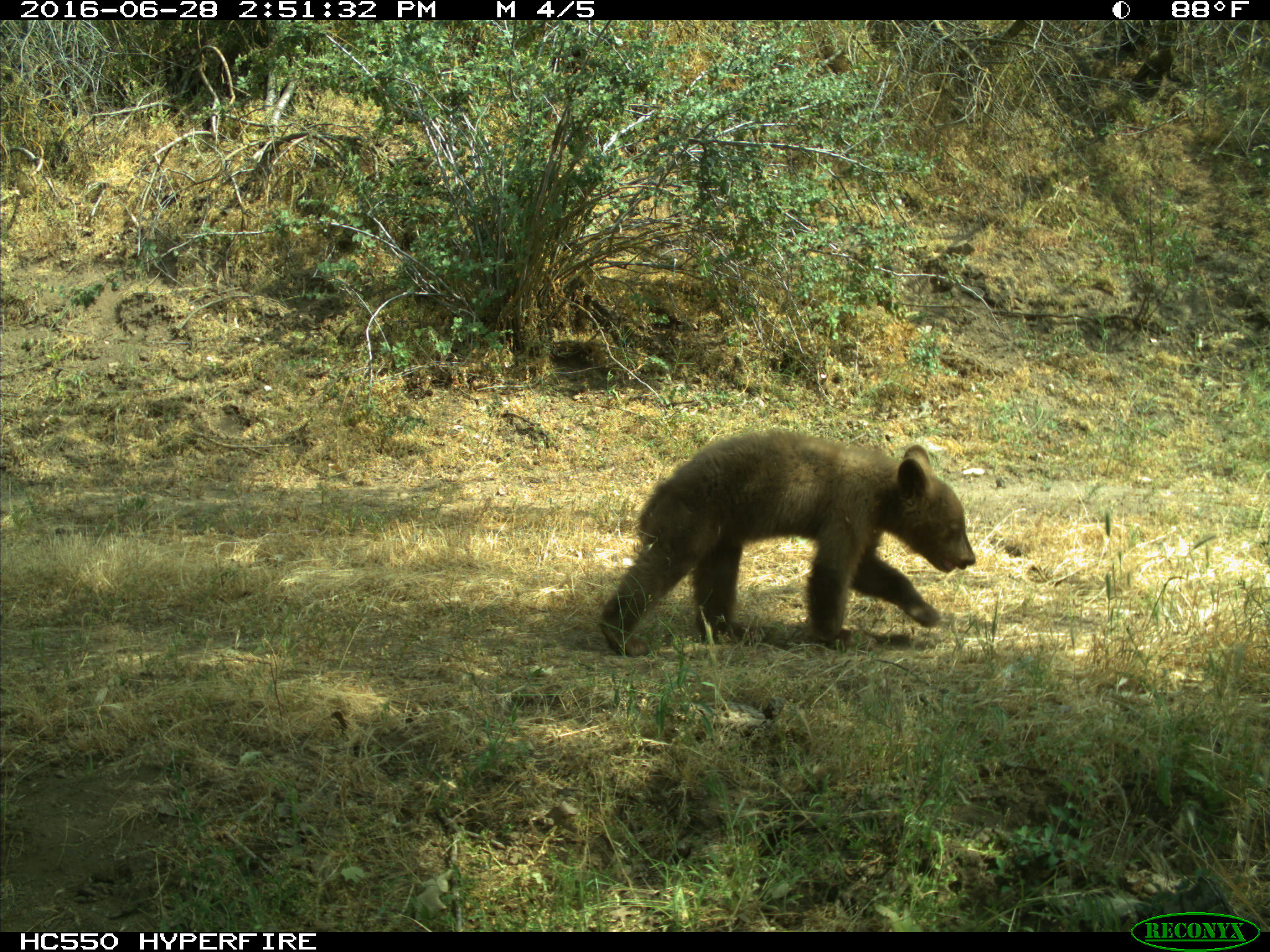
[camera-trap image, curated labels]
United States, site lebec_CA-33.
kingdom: Animalia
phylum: Chordata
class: Mammalia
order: Carnivora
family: Ursidae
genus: Ursus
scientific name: Ursus americanus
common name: american black bear